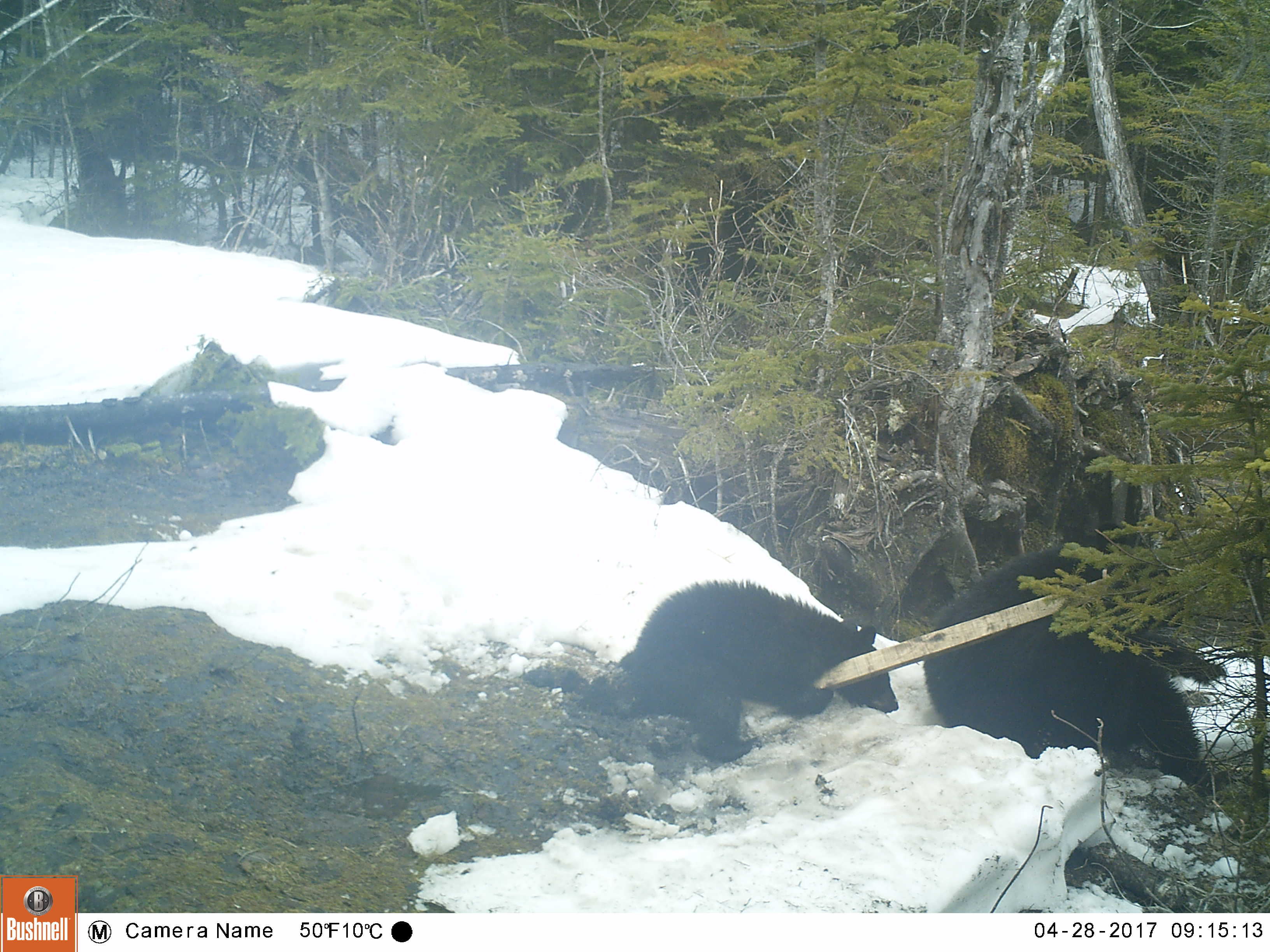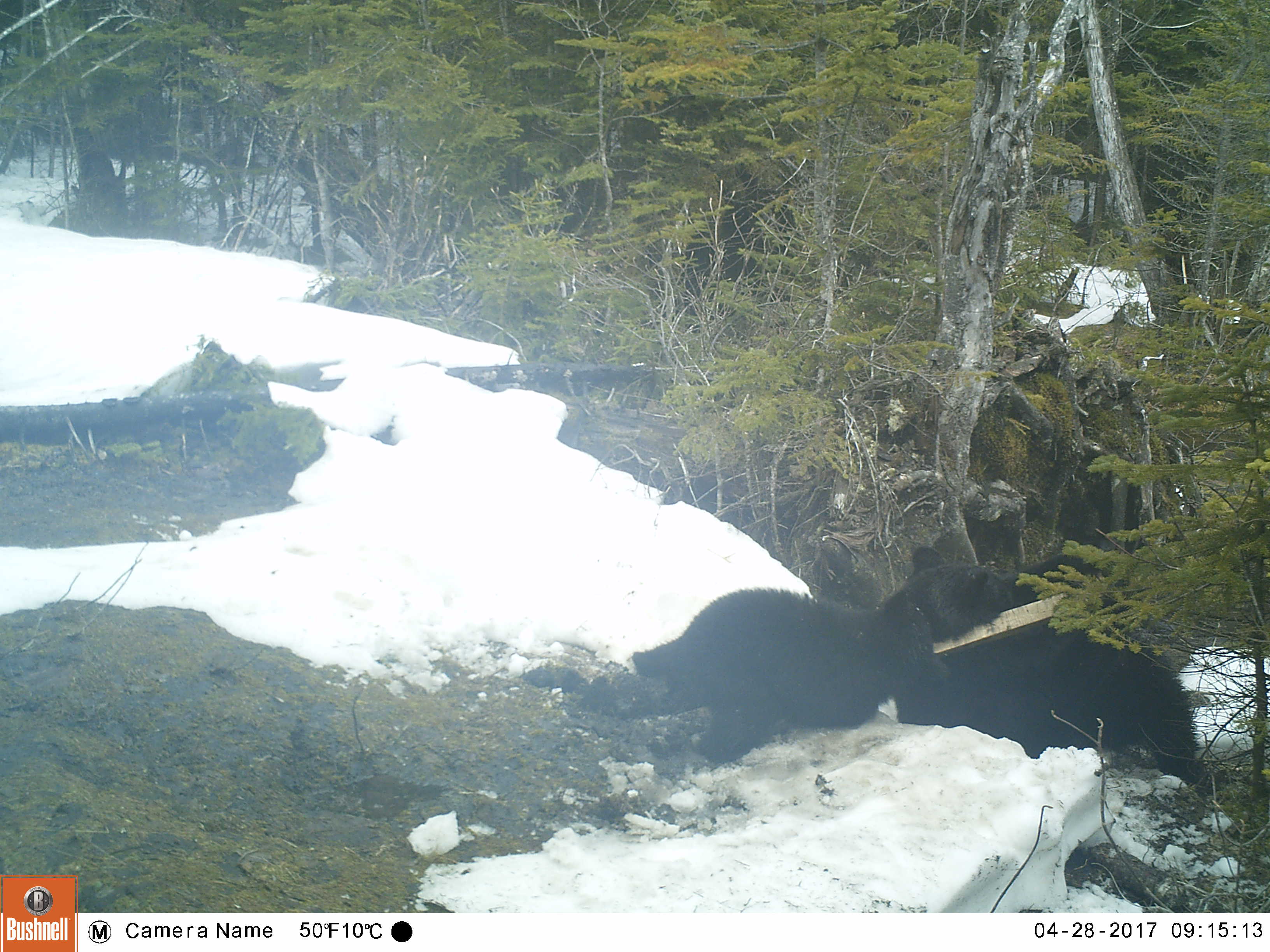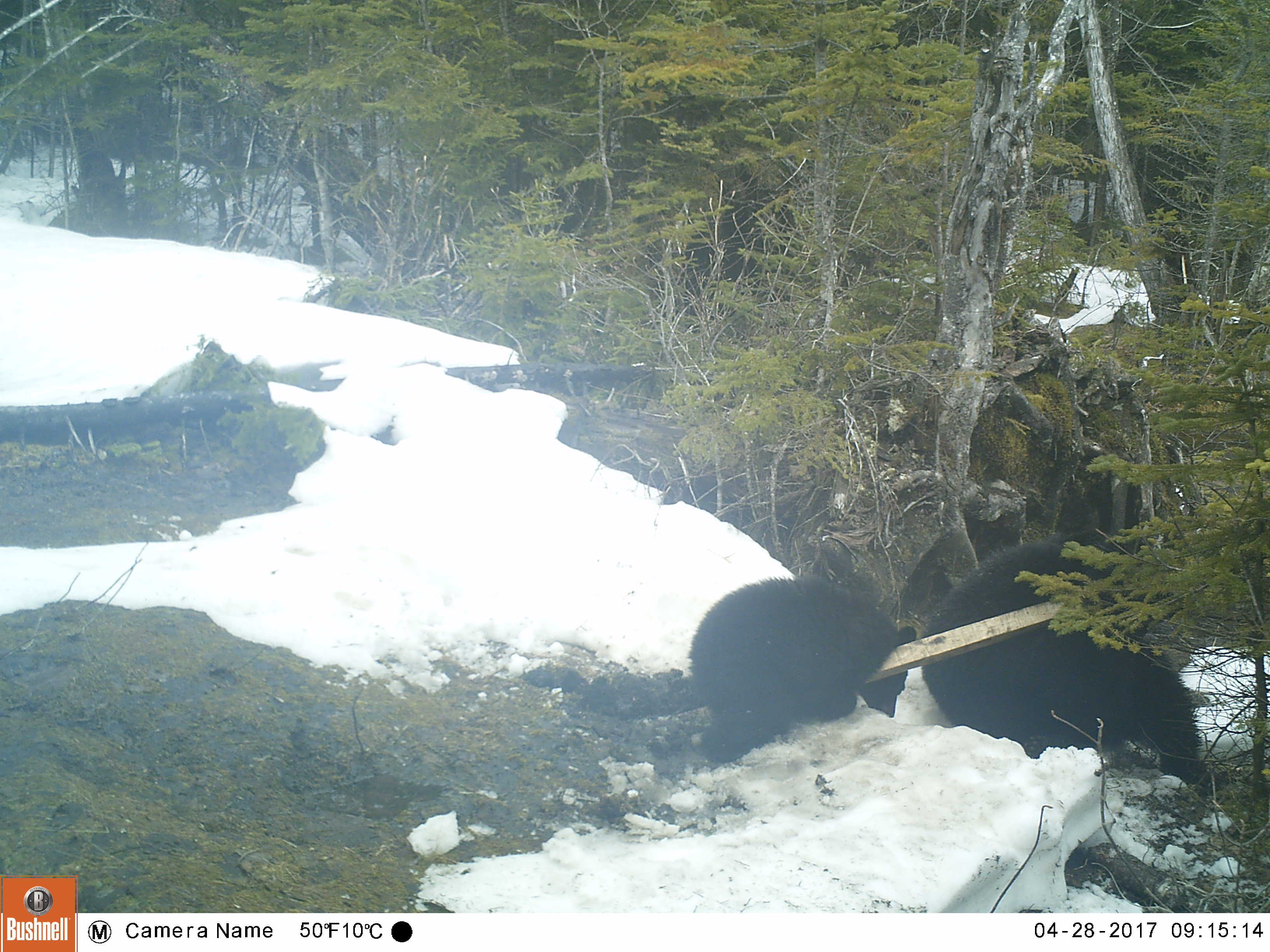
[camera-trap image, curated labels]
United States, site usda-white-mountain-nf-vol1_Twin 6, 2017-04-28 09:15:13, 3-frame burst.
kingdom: Animalia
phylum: Chordata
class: Mammalia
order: Carnivora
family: Ursidae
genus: Ursus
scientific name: Ursus americanus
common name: black bear